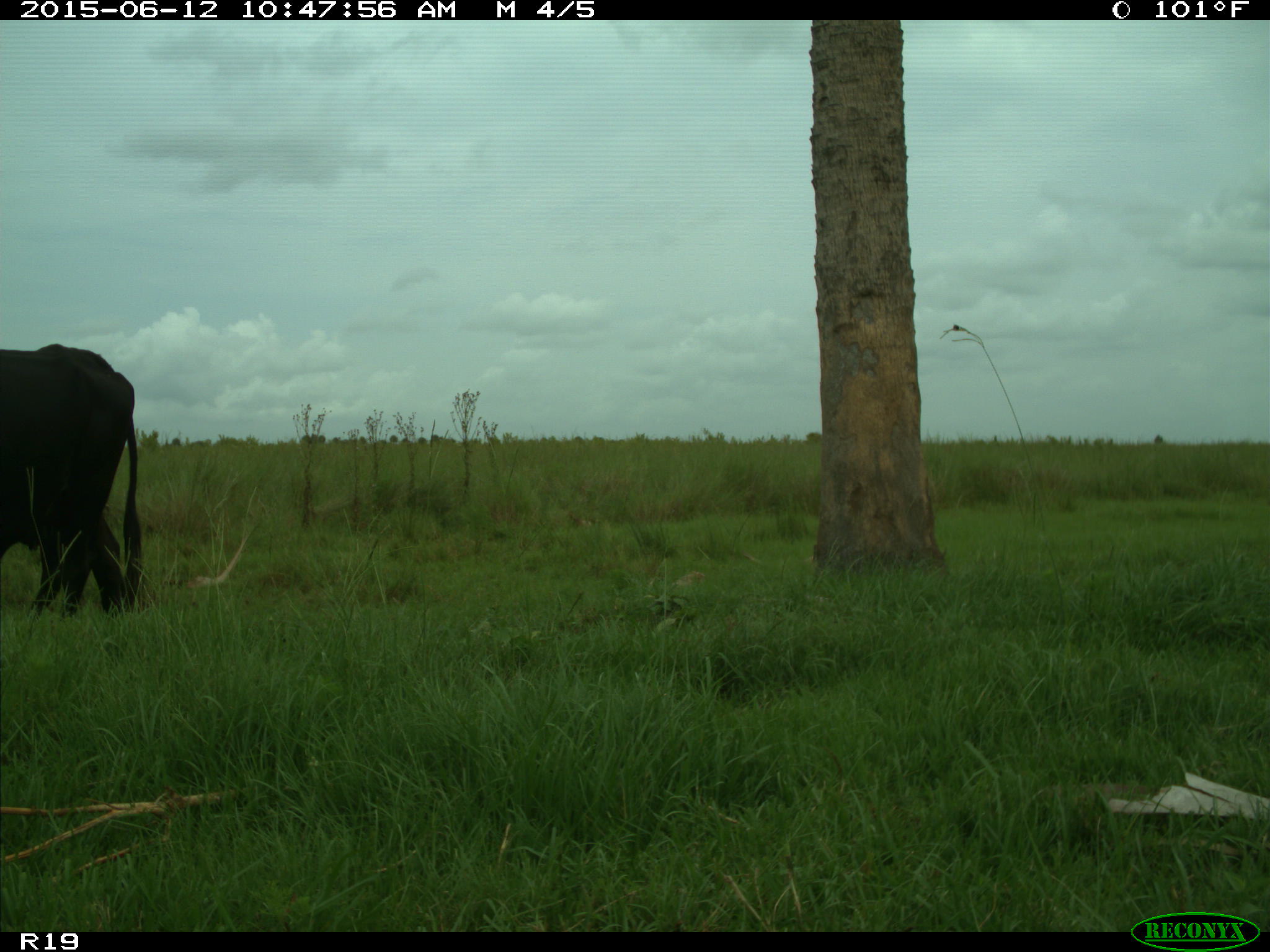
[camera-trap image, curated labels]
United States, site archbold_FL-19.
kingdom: Animalia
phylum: Chordata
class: Mammalia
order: Artiodactyla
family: Bovidae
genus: Bos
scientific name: Bos taurus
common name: domestic cow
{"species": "Bos taurus (domestic cow)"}